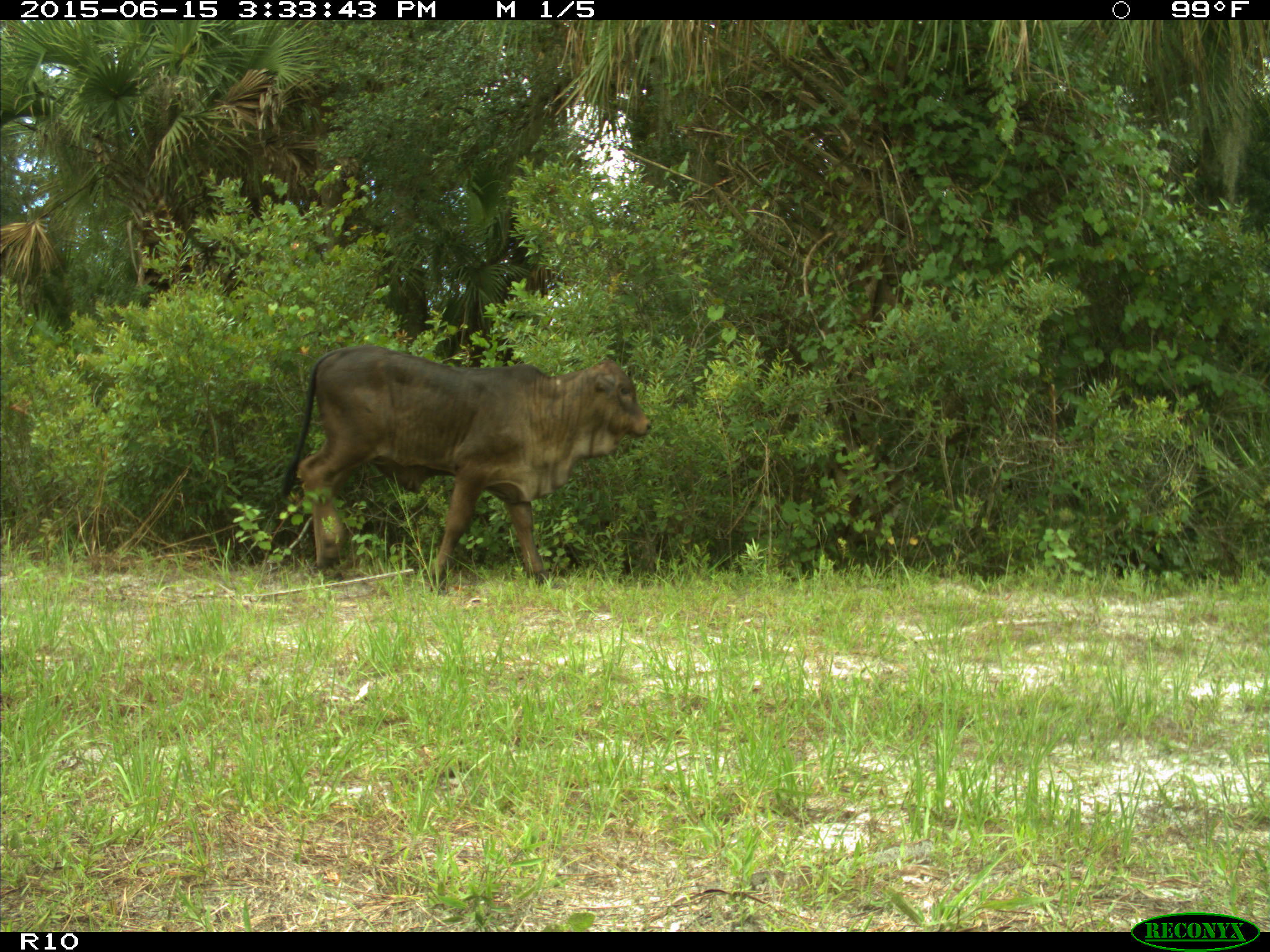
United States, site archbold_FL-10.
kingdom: Animalia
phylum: Chordata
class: Mammalia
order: Artiodactyla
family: Bovidae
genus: Bos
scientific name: Bos taurus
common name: domestic cow